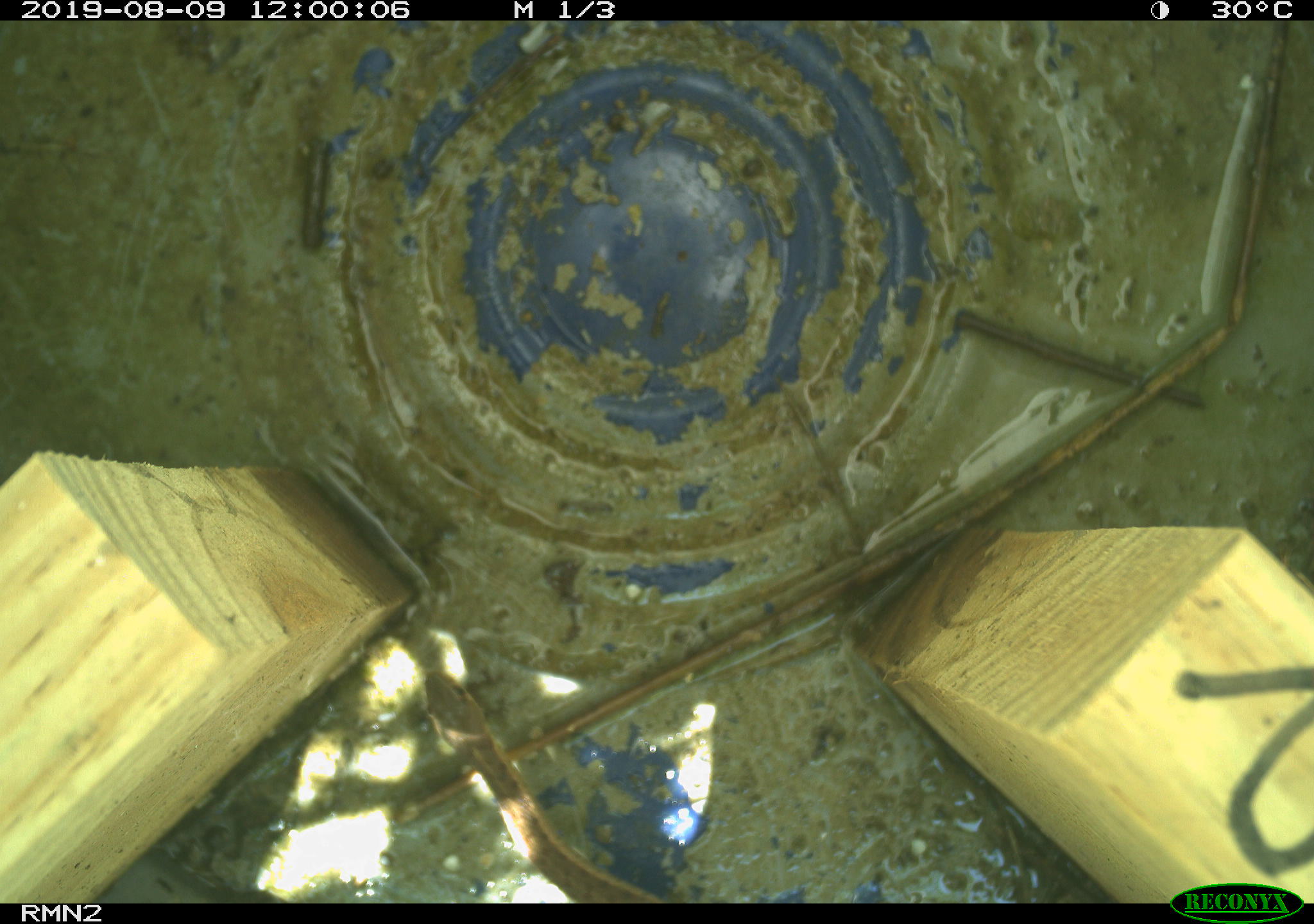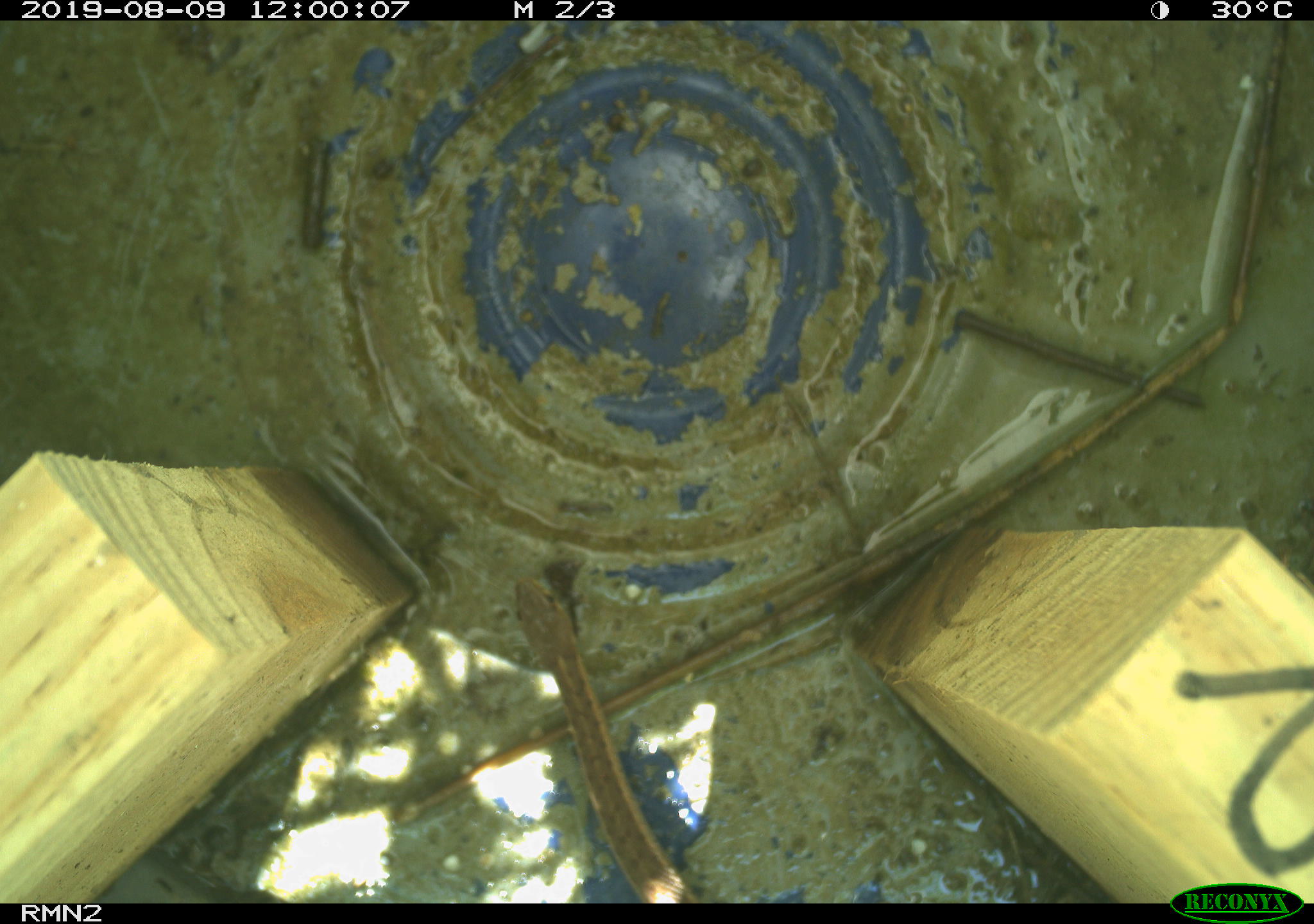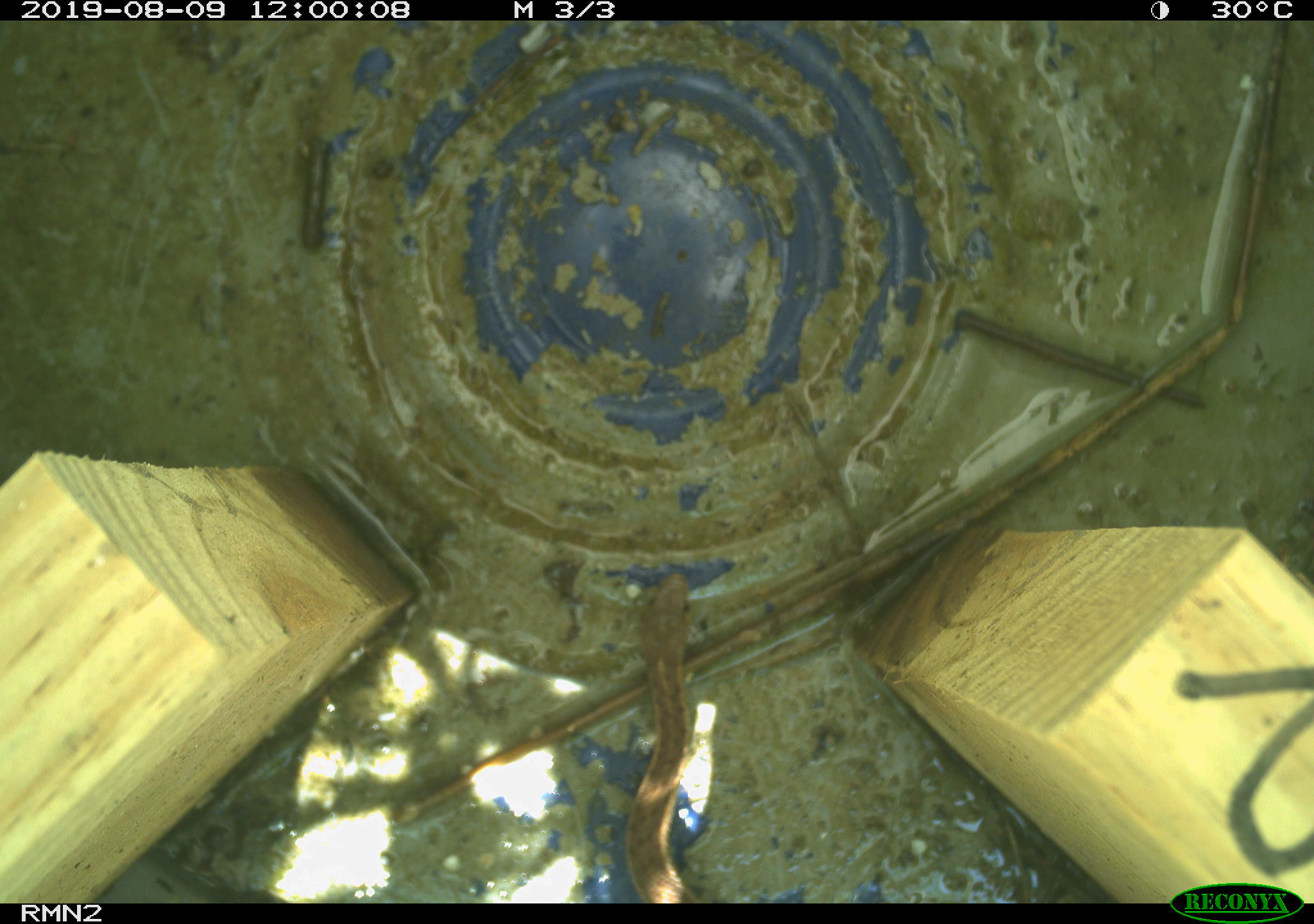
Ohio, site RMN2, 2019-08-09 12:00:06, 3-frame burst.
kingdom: Animalia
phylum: Chordata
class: Reptilia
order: Squamata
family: Colubridae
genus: Thamnophis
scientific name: Thamnophis sirtalis sirtalis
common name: eastern gartersnake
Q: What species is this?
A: Eastern gartersnake (Thamnophis sirtalis sirtalis).